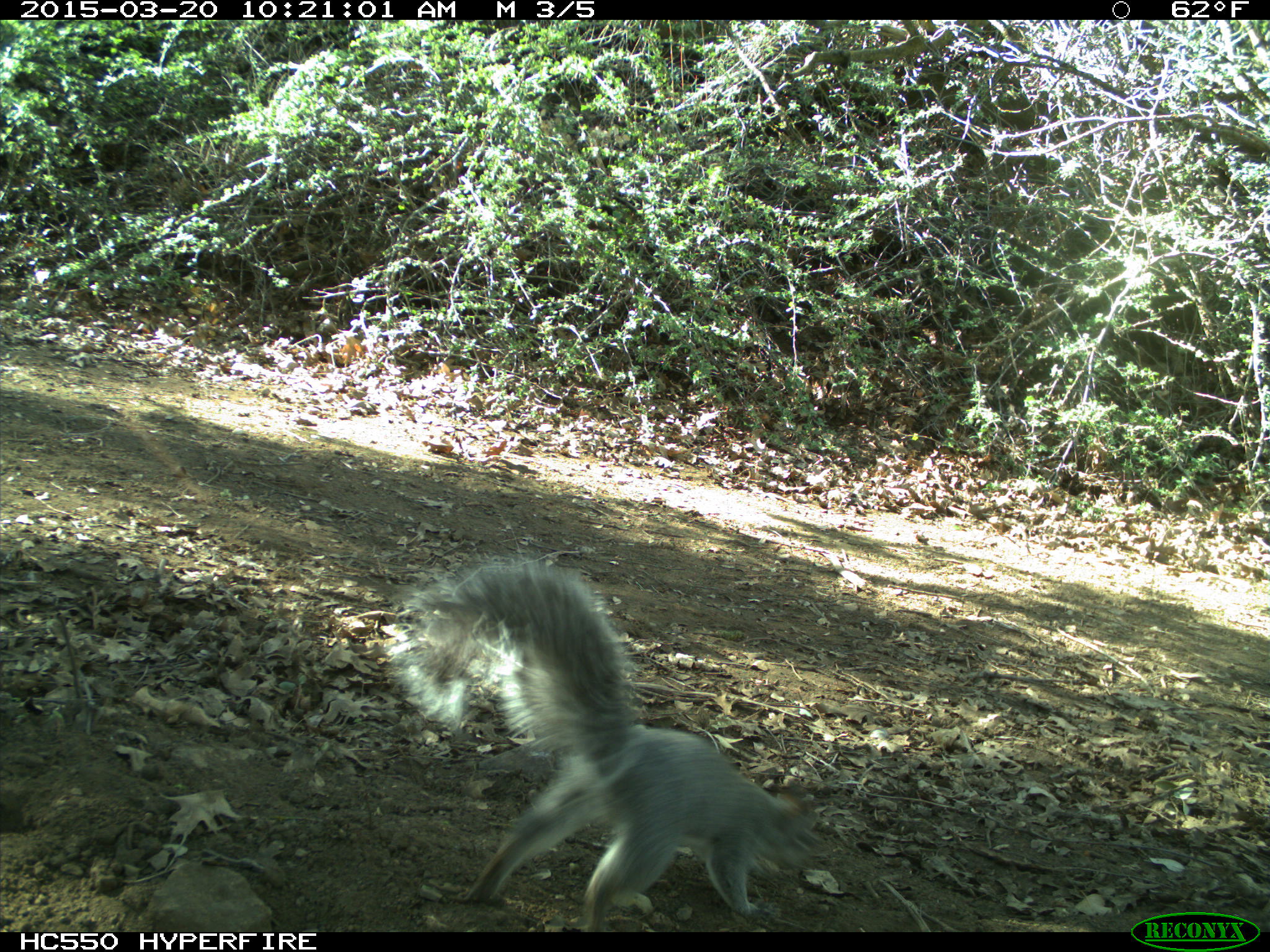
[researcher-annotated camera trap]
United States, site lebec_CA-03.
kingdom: Animalia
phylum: Chordata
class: Mammalia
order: Rodentia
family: Sciuridae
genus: Sciurus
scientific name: Sciurus carolinensis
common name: eastern gray squirrel